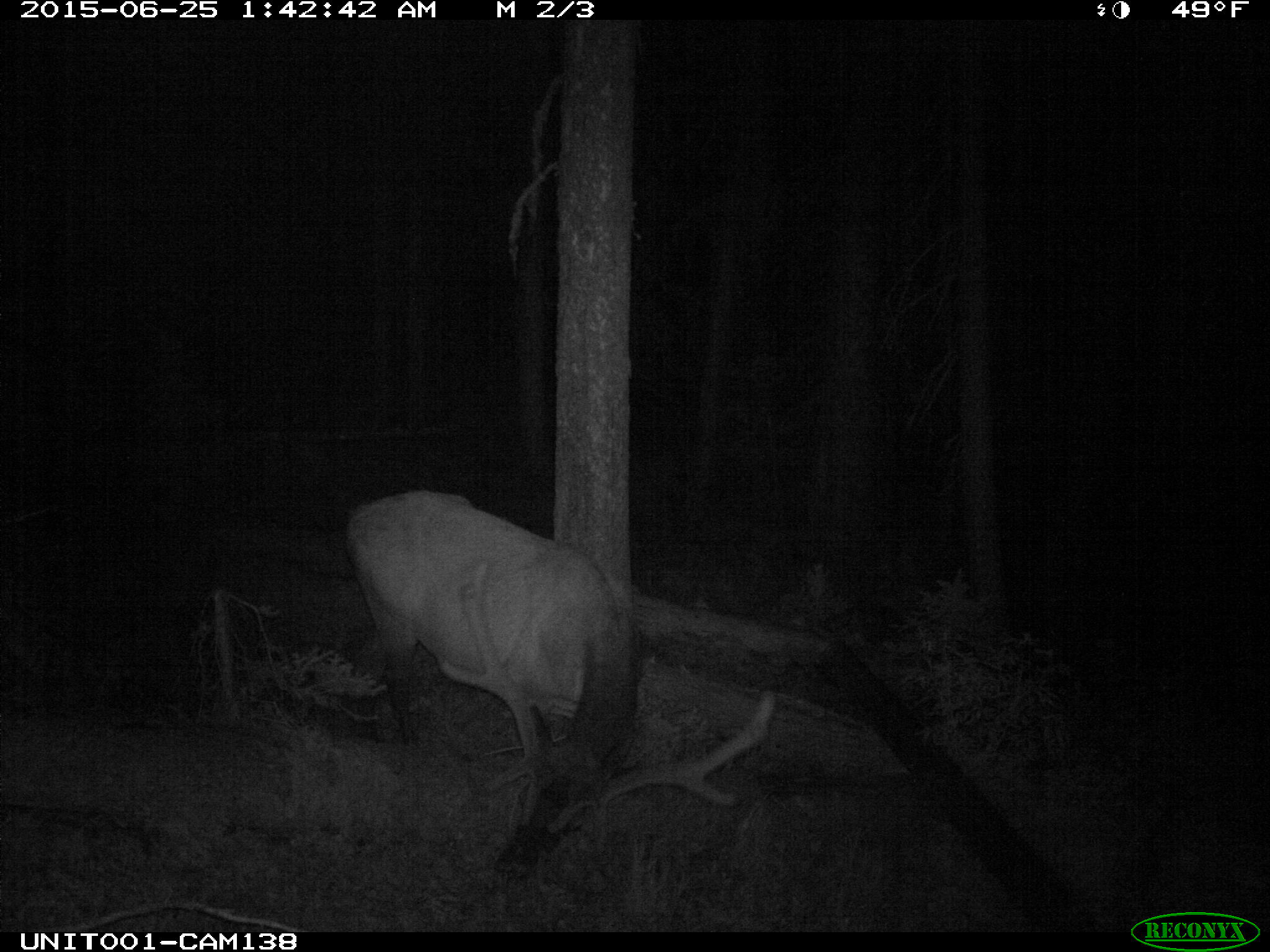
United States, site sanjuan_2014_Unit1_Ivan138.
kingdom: Animalia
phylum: Chordata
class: Mammalia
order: Artiodactyla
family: Cervidae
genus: Cervus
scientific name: Cervus elaphus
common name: red deer